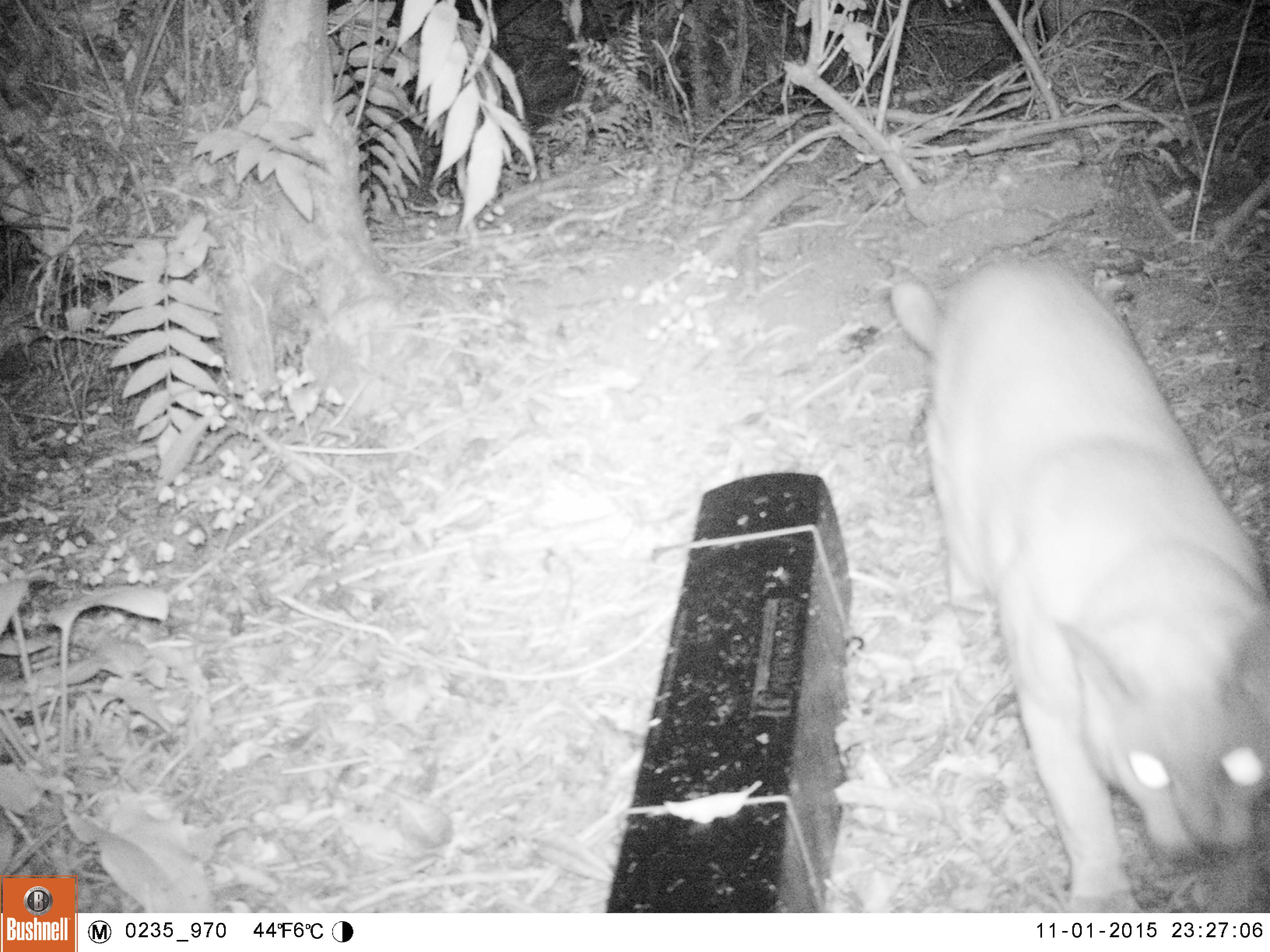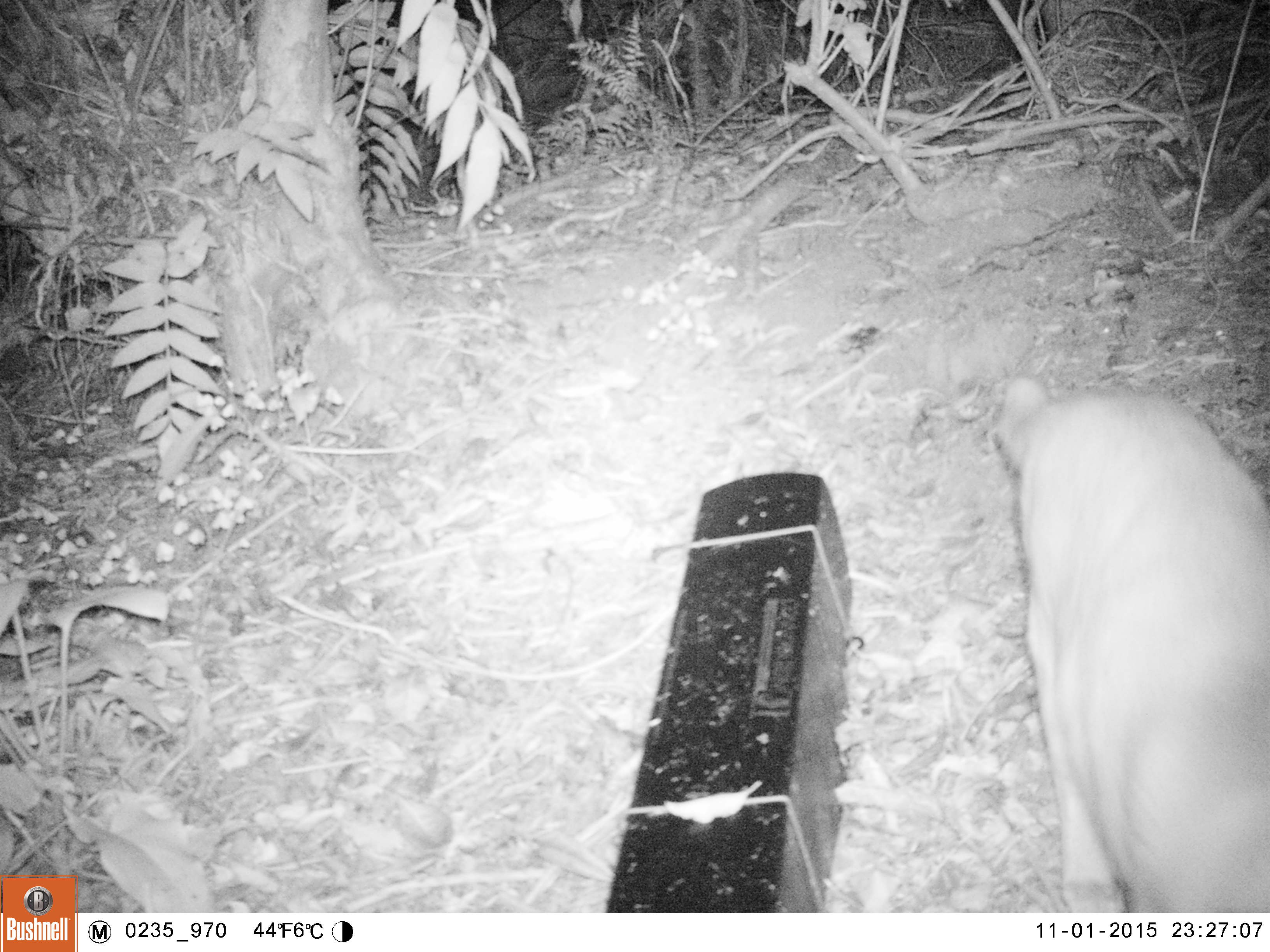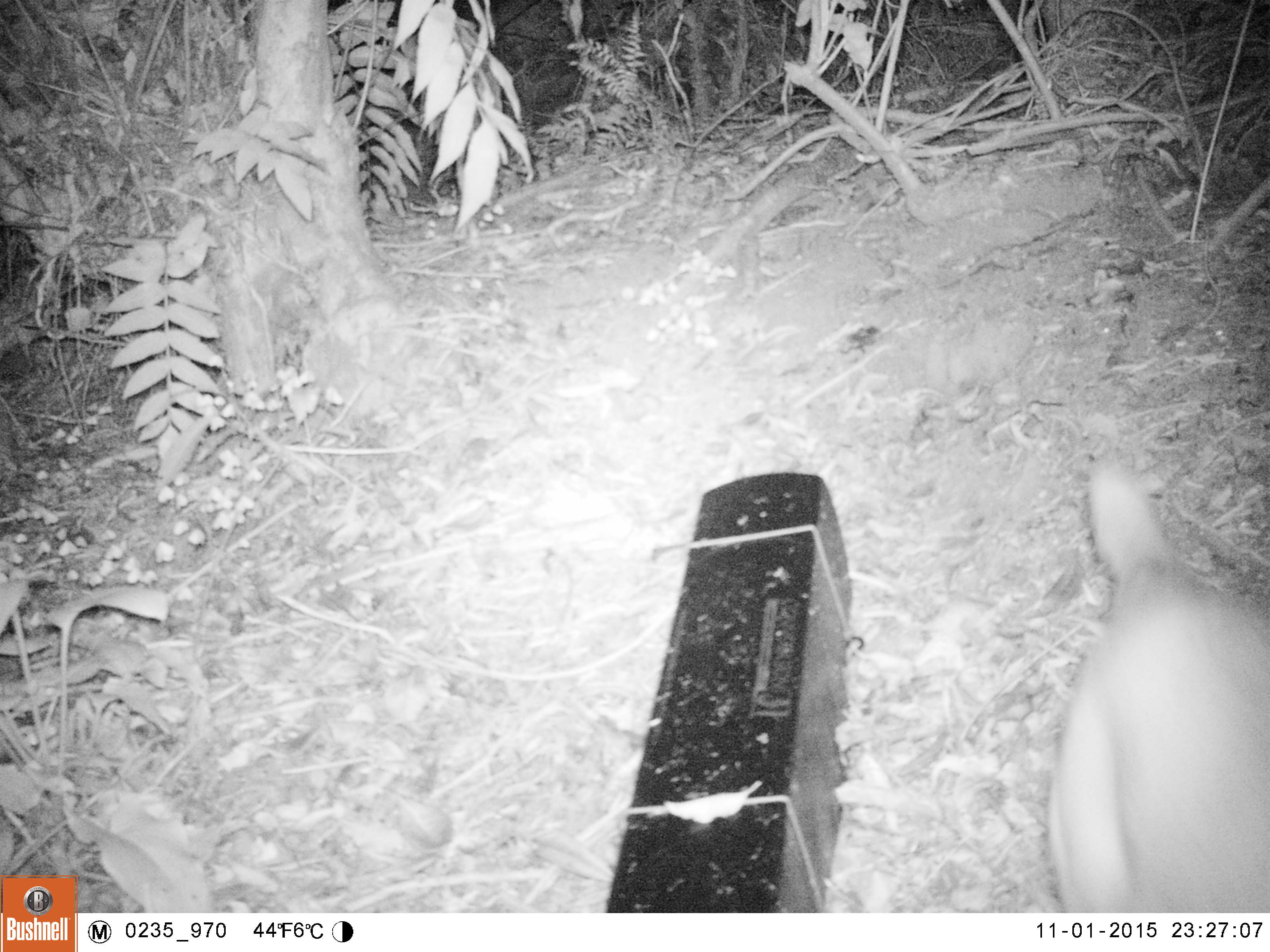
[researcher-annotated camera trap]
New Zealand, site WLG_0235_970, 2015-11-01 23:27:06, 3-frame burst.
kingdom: Animalia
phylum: Chordata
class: Mammalia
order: Carnivora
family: Felidae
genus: Felis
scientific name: Felis catus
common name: domestic cat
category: cat